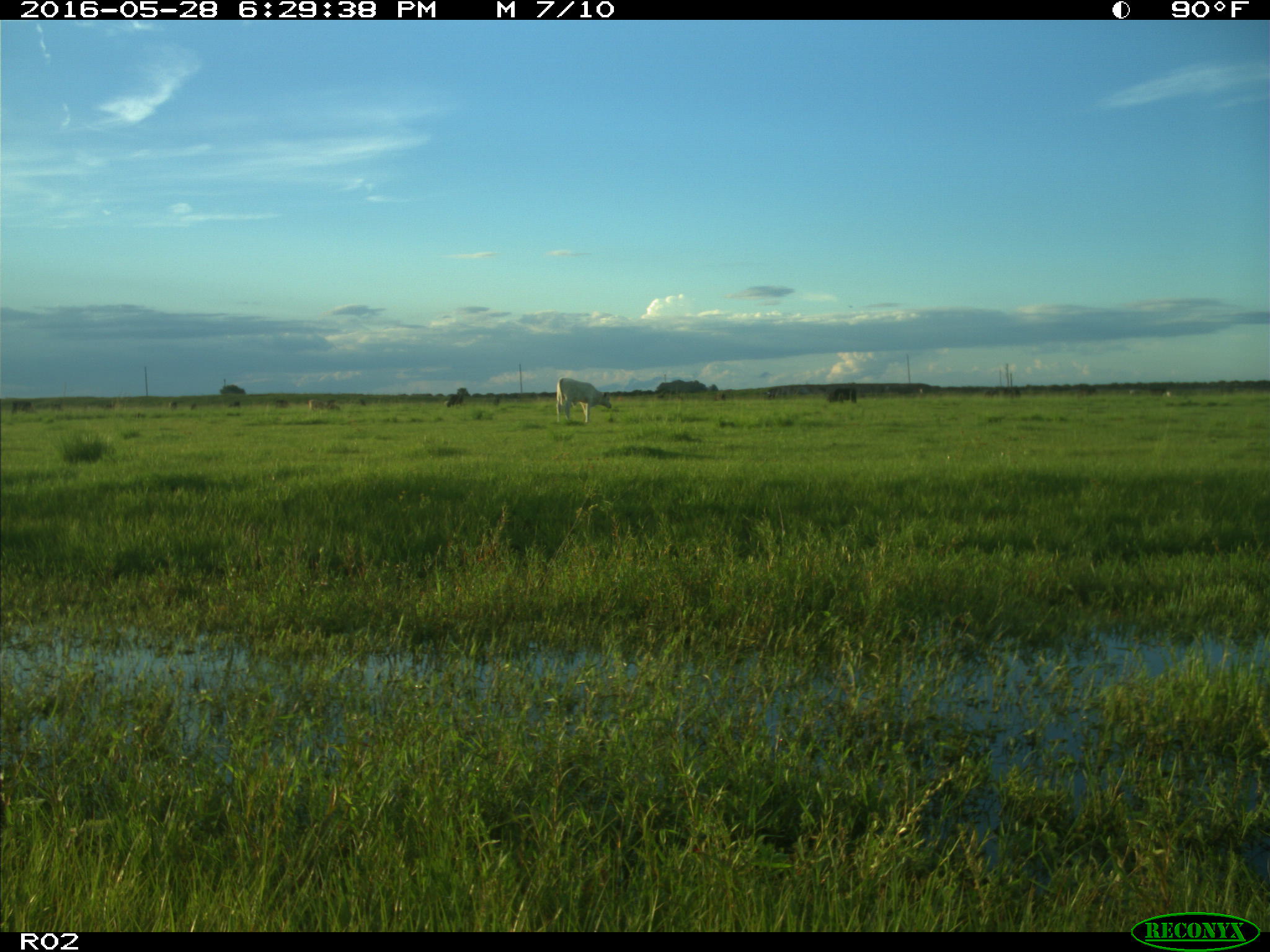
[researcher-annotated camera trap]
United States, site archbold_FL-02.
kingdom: Animalia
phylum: Chordata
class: Mammalia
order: Artiodactyla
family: Bovidae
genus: Bos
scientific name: Bos taurus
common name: domestic cow